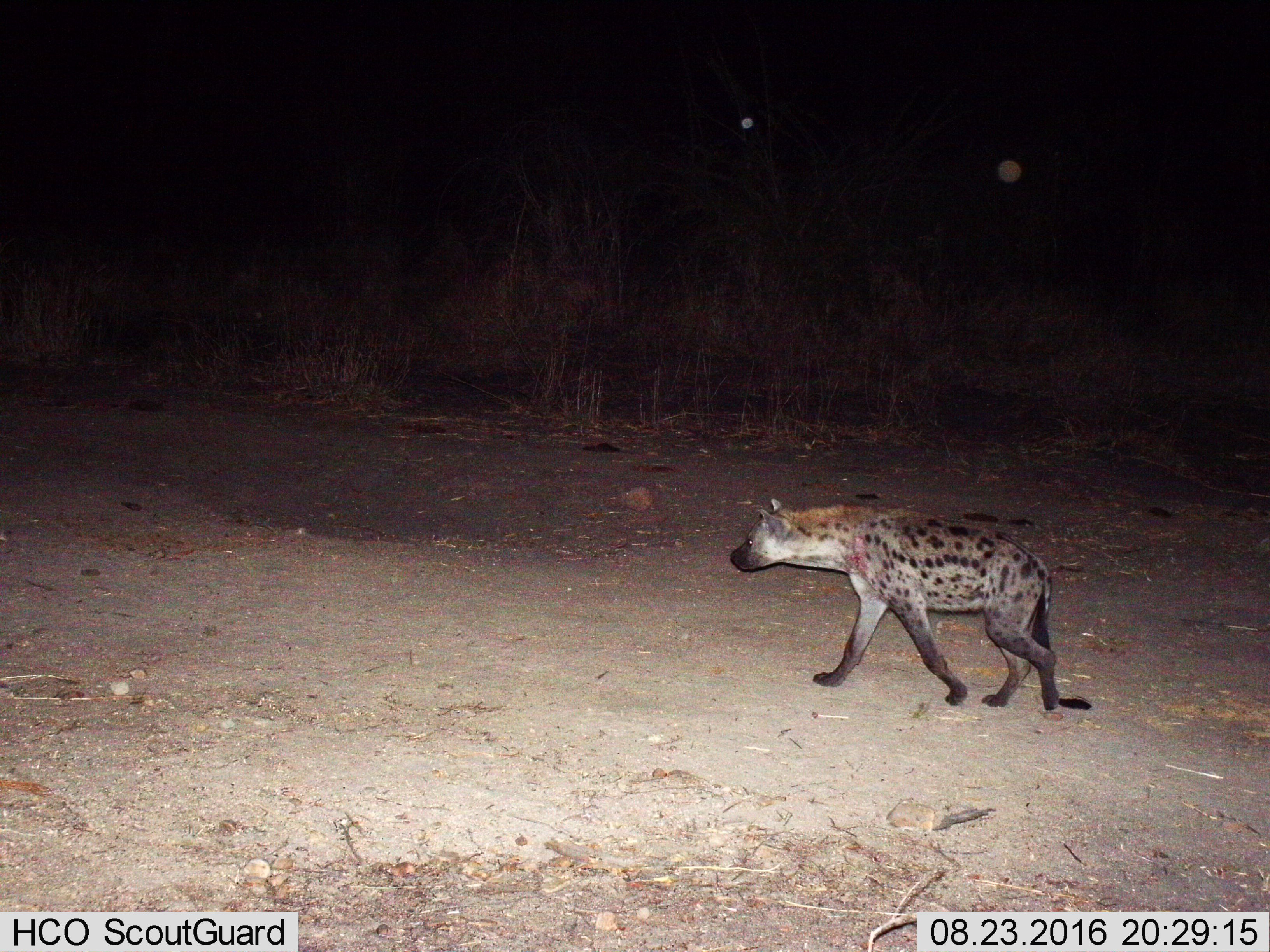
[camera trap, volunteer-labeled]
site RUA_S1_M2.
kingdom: Animalia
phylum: Chordata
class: Mammalia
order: Carnivora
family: Hyaenidae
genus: Crocuta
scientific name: Crocuta crocuta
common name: spotted hyena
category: hyenaspotted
Hyenaspotted (spotted hyena) (Crocuta crocuta), count 1. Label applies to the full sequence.